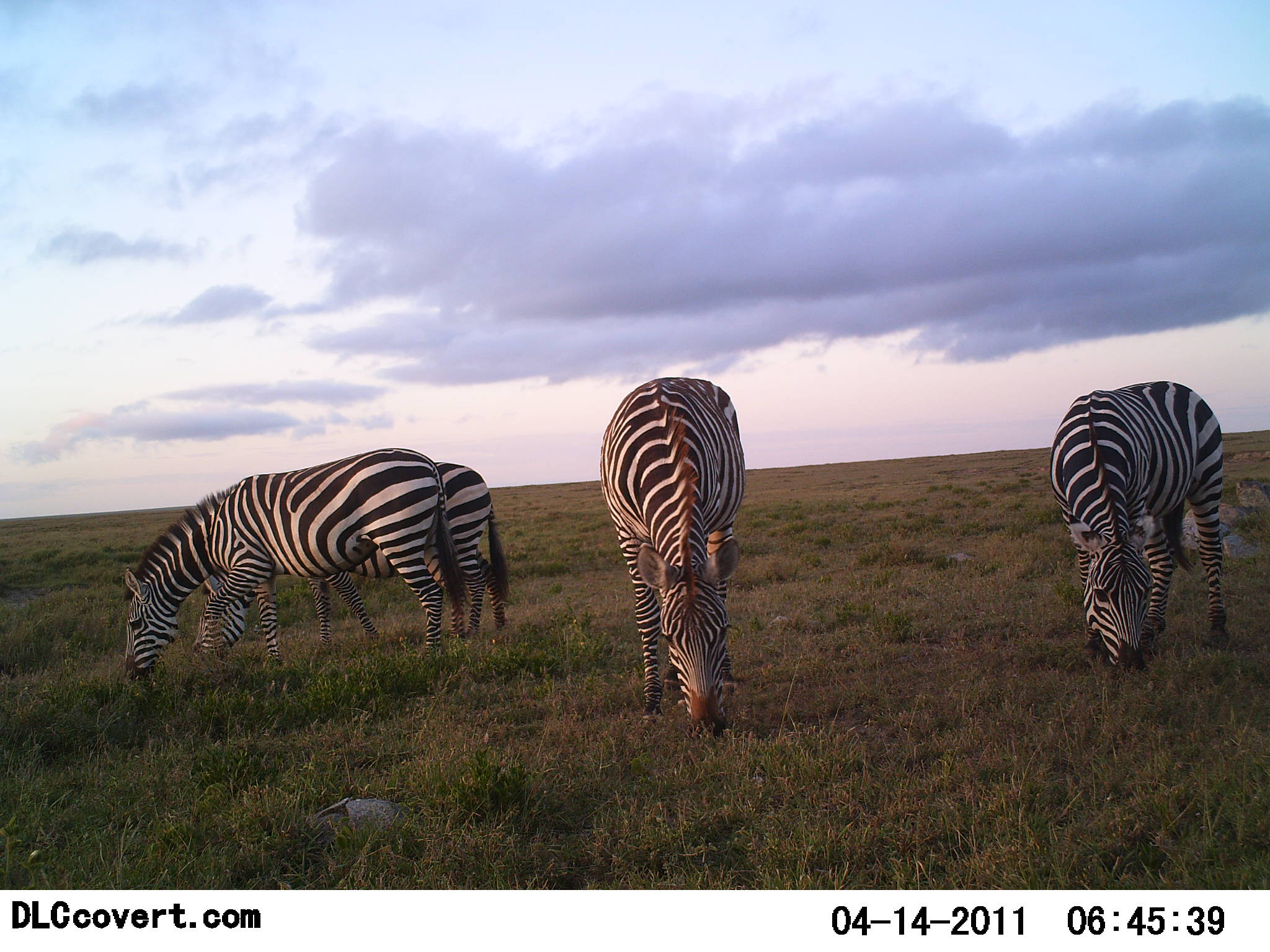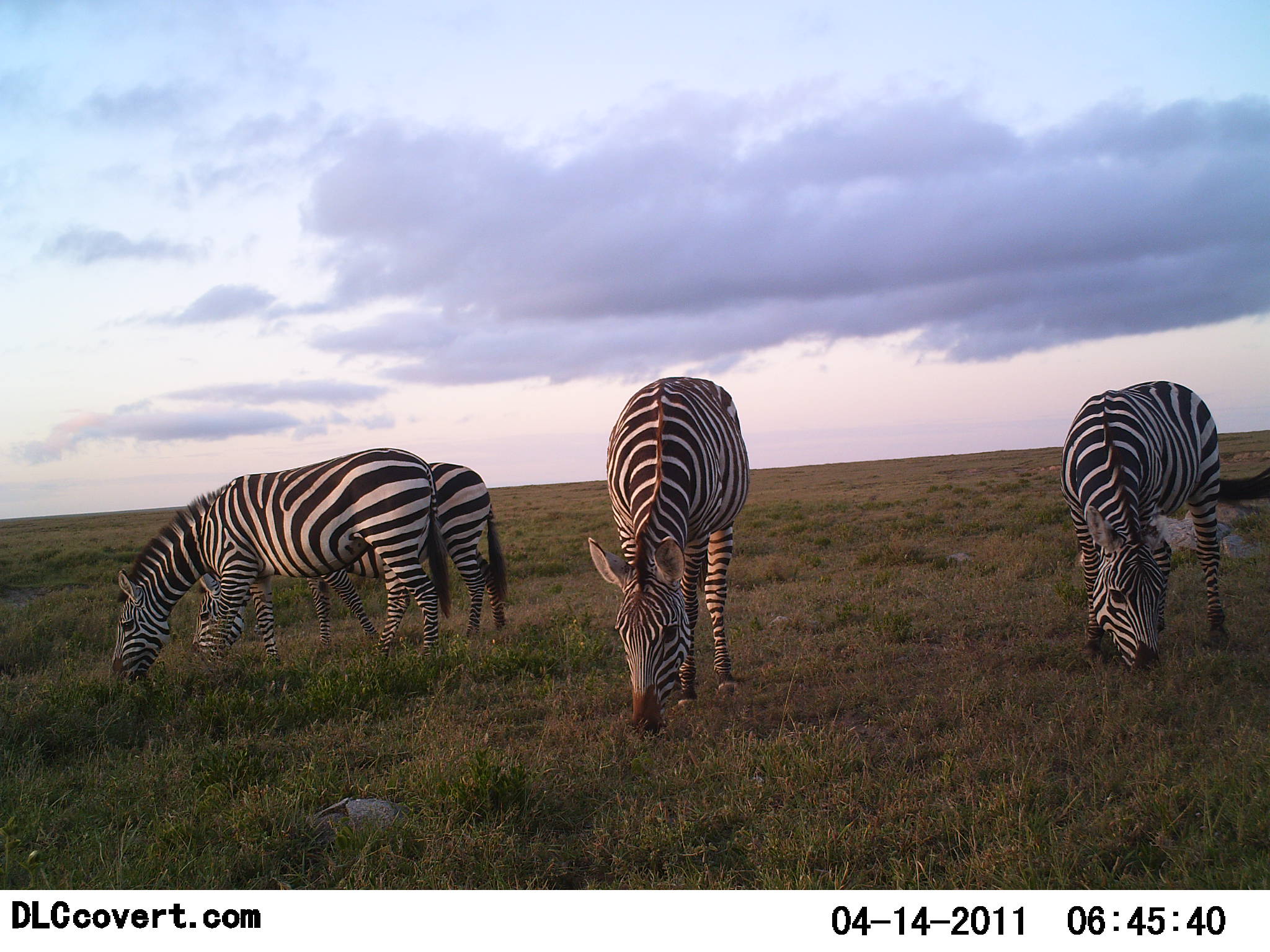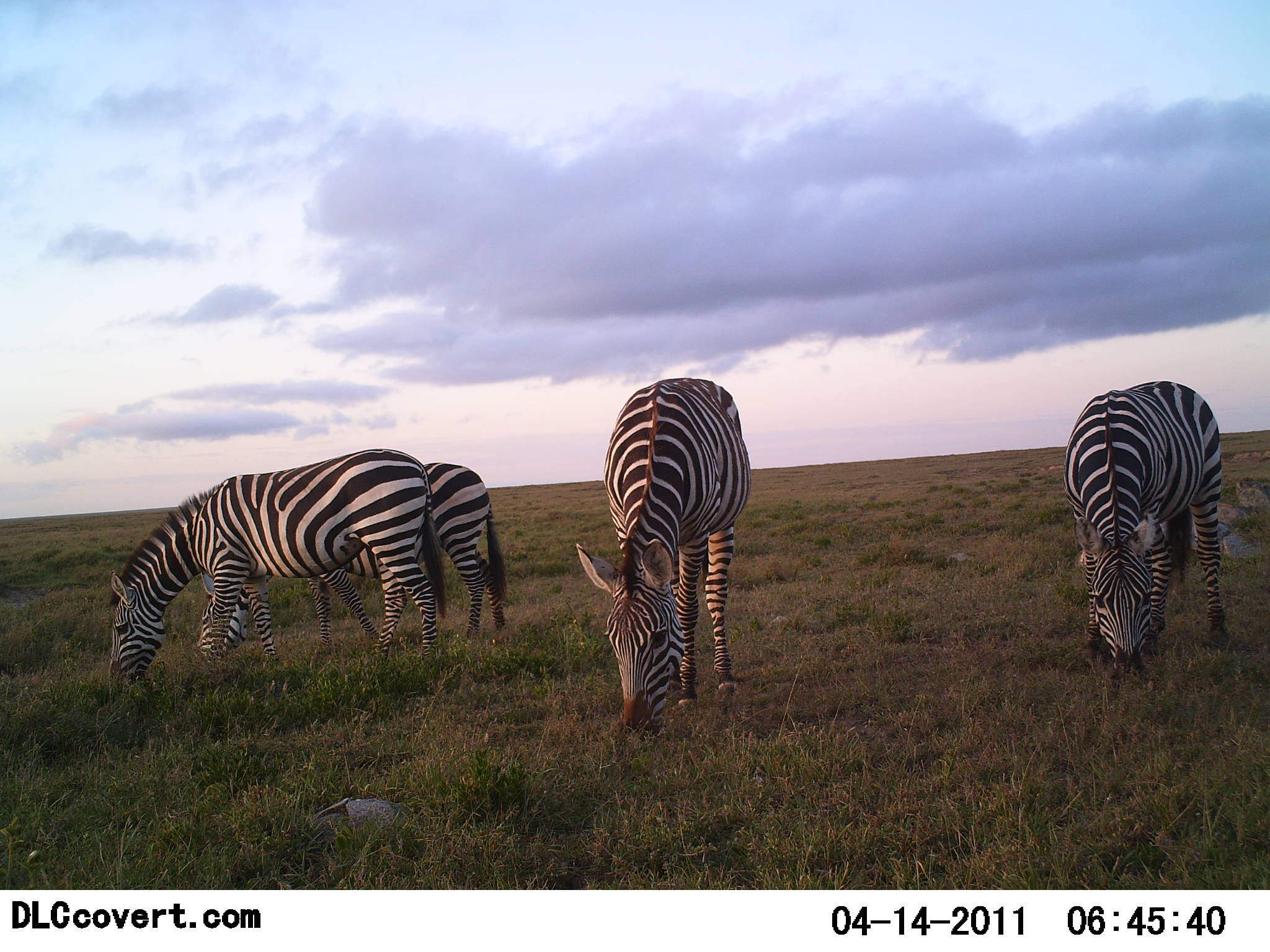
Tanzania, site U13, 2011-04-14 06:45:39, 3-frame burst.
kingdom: Animalia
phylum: Chordata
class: Mammalia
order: Perissodactyla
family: Equidae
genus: Equus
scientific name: Equus quagga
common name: plains zebra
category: zebra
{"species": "zebra (plains zebra) (Equus quagga)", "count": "4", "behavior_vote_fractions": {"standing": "29%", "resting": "0%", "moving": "7%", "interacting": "0%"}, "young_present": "0%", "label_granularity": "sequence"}